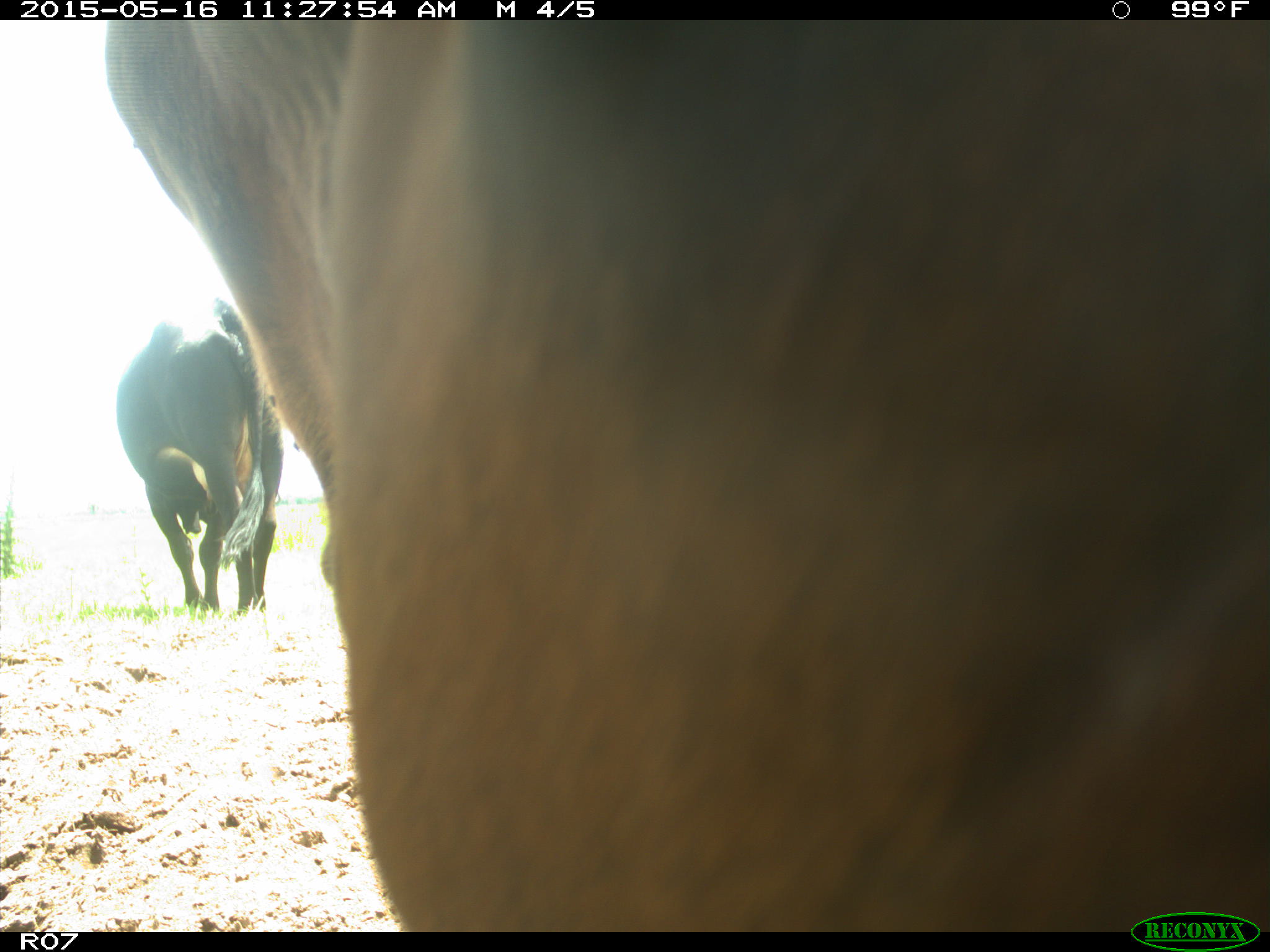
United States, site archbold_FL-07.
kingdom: Animalia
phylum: Chordata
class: Mammalia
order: Artiodactyla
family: Bovidae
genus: Bos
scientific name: Bos taurus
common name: domestic cow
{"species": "Bos taurus (domestic cow)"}